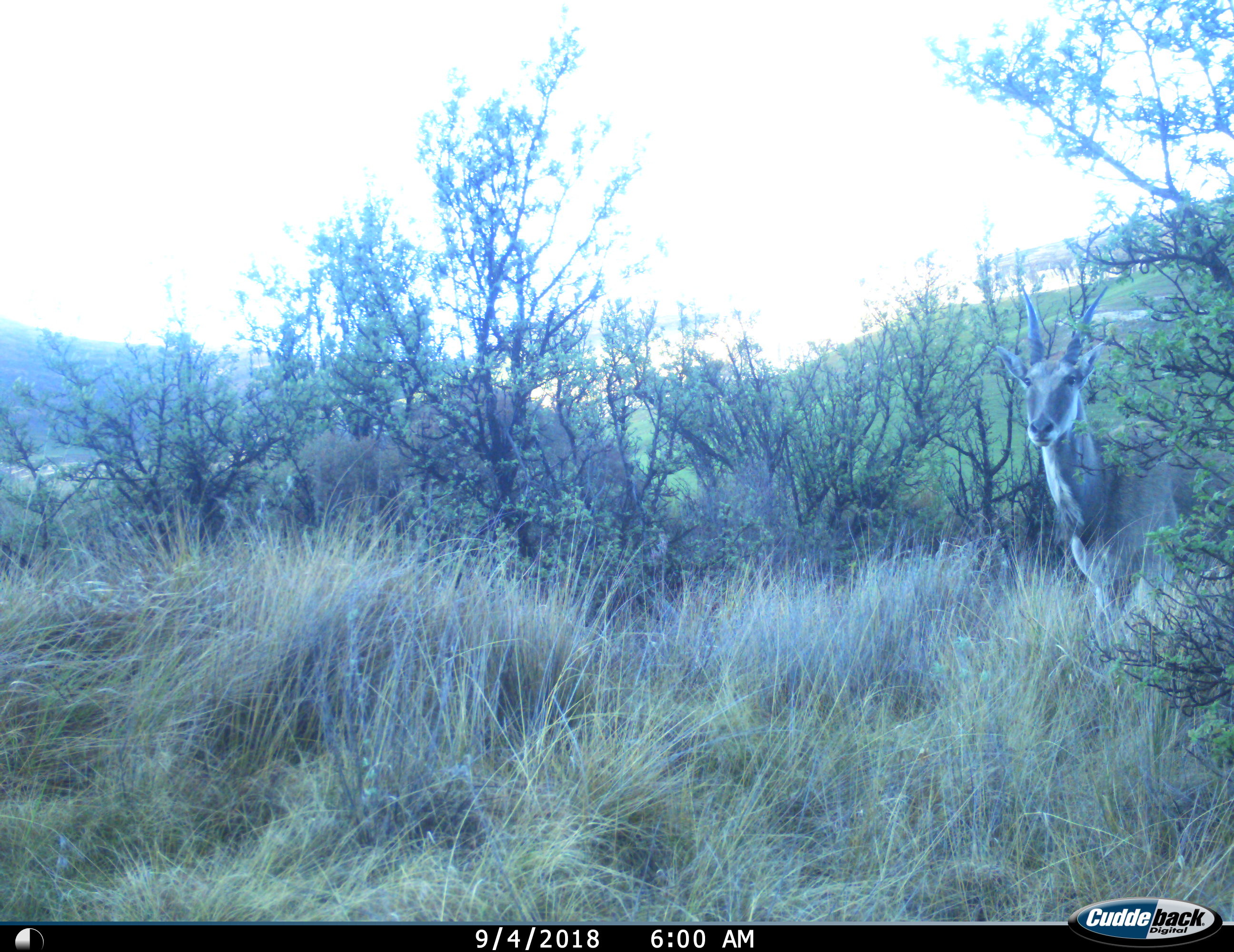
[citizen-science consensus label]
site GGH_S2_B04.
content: unidentified animal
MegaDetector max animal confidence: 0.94